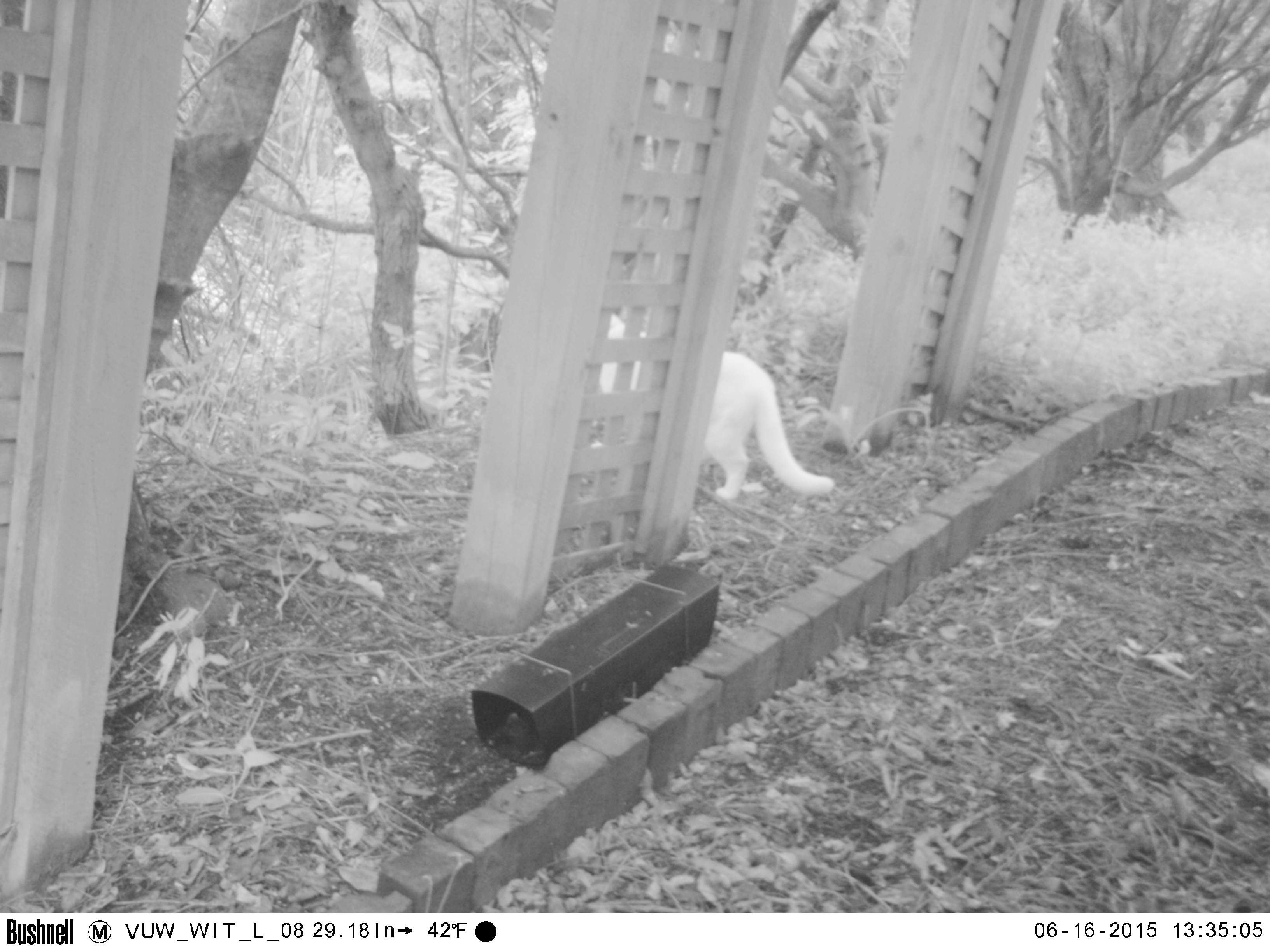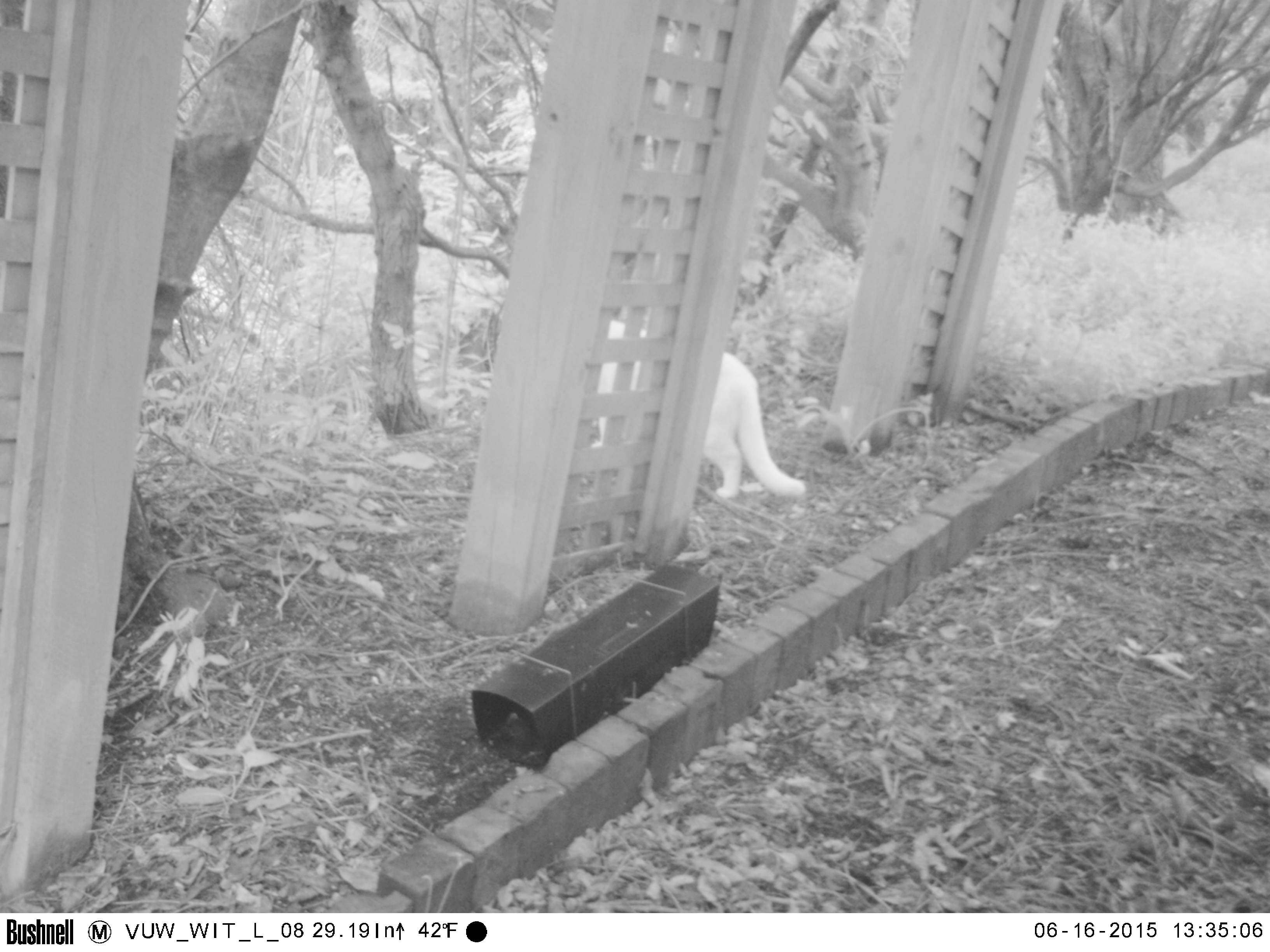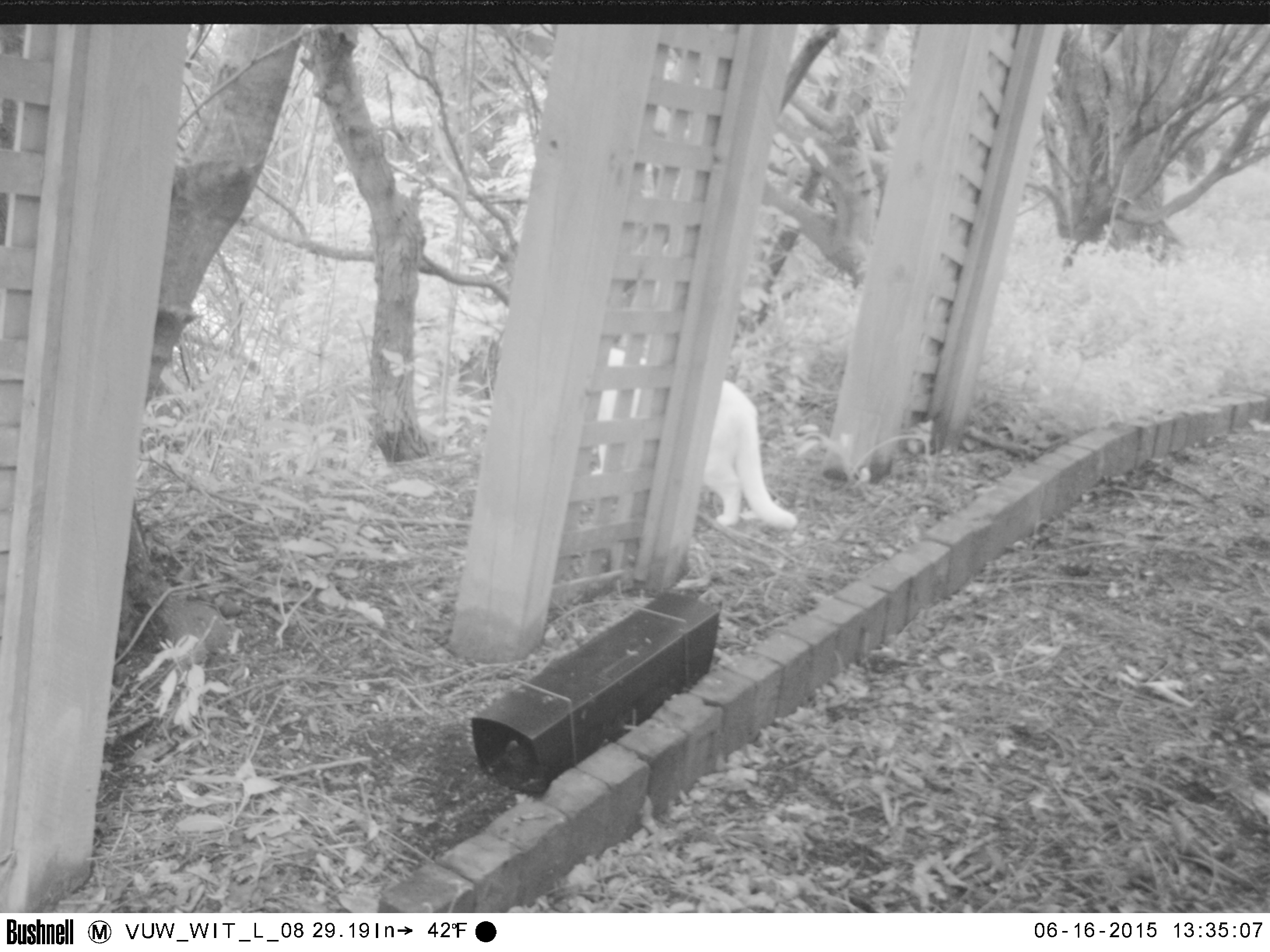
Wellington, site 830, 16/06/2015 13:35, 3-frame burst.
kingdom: Animalia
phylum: Chordata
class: Mammalia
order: Carnivora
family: Felidae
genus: Felis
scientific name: Felis catus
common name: cat